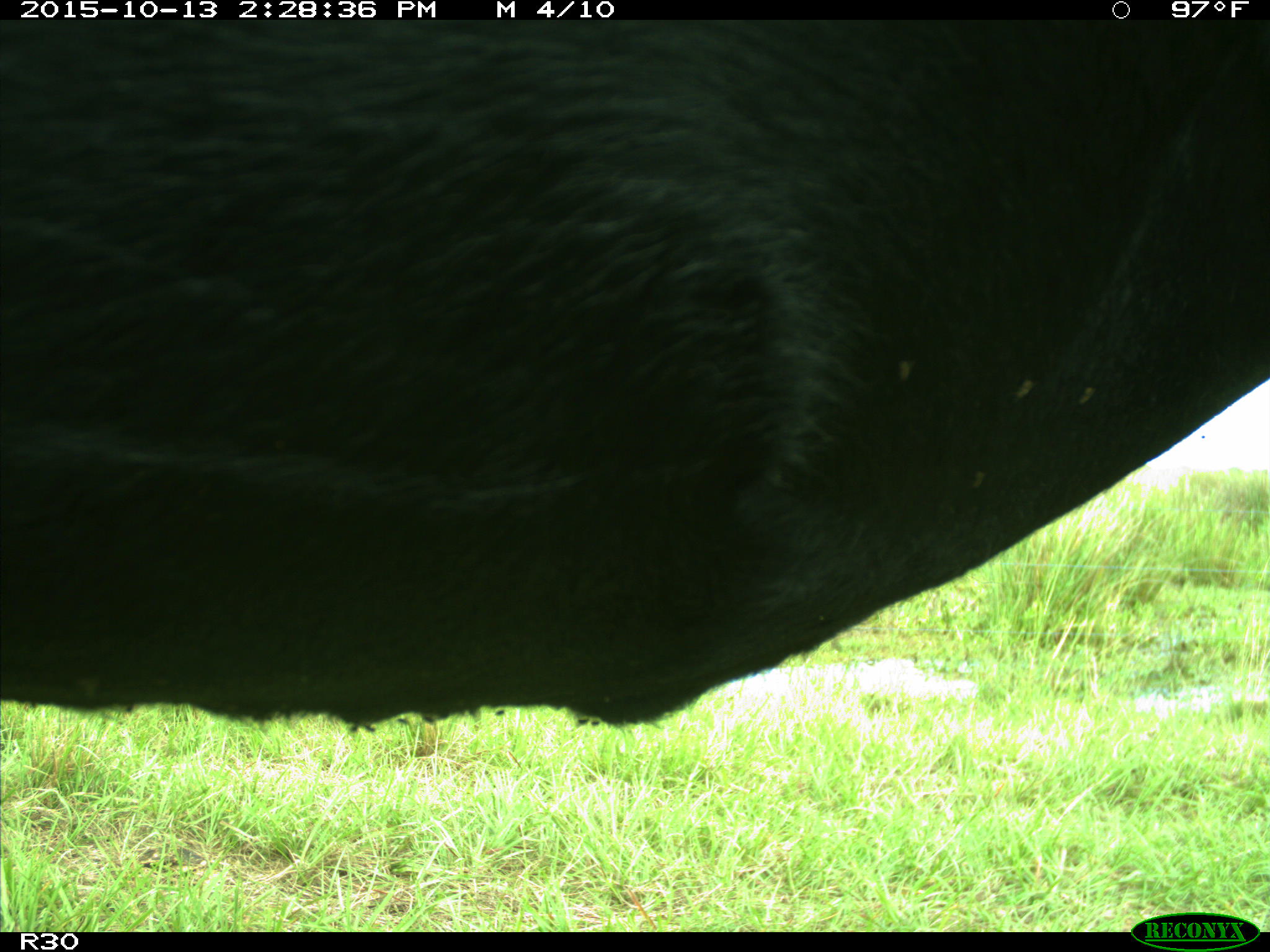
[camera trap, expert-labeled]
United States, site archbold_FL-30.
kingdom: Animalia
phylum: Chordata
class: Mammalia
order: Artiodactyla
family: Bovidae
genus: Bos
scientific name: Bos taurus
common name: domestic cow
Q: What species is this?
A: Bos taurus (domestic cow).